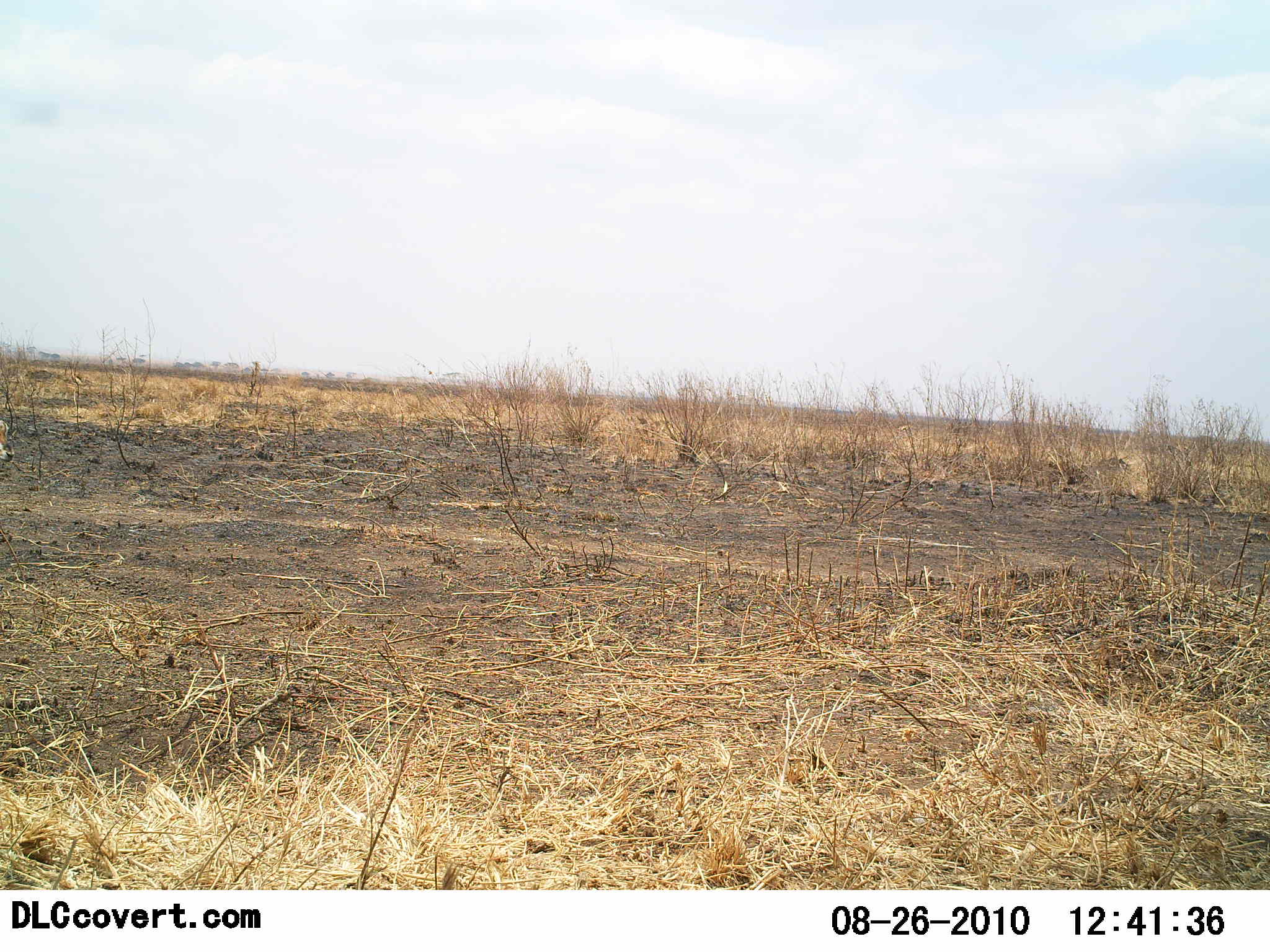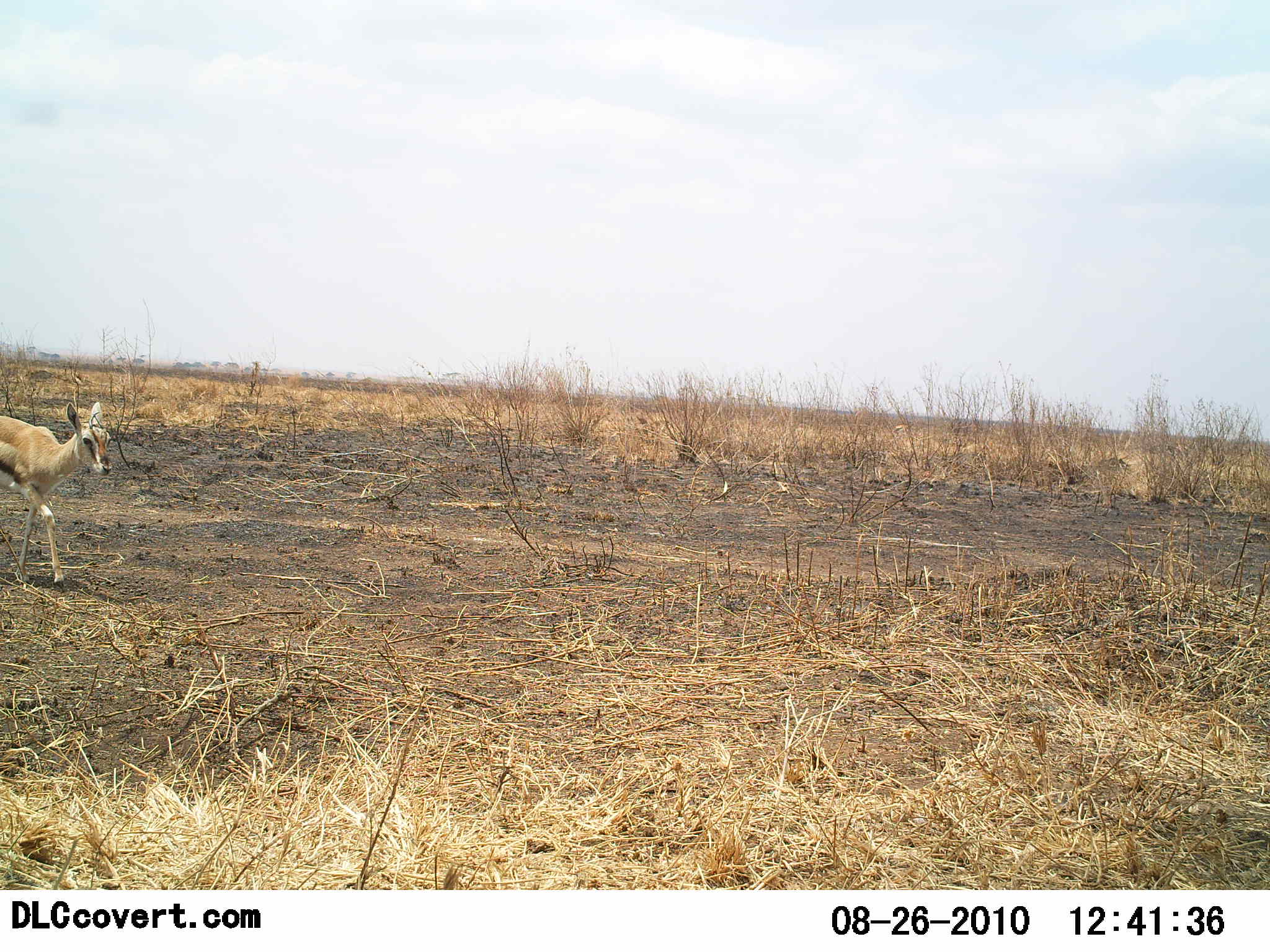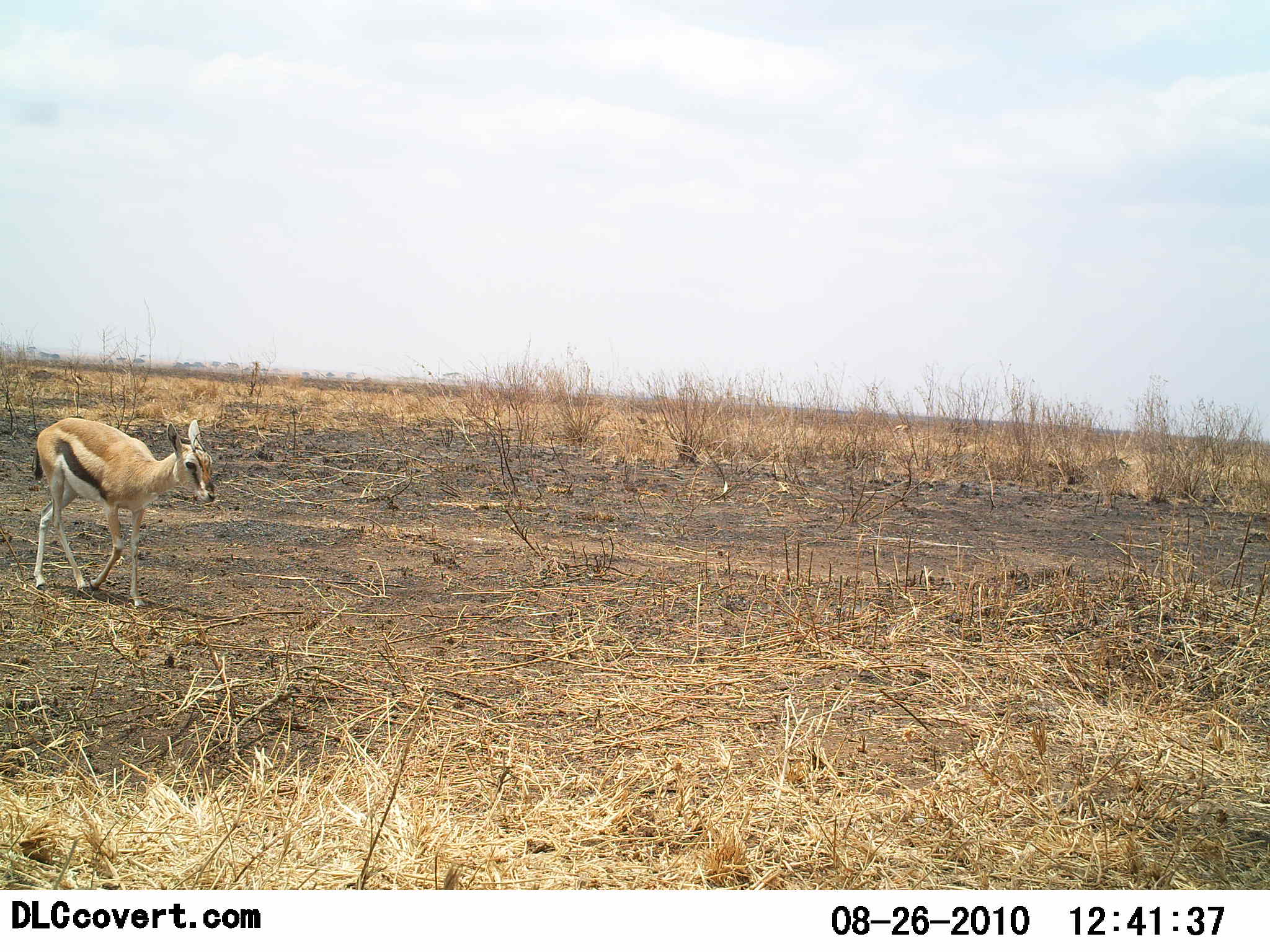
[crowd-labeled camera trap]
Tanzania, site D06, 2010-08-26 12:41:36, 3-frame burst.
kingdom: Animalia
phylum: Chordata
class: Mammalia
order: Artiodactyla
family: Bovidae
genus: Eudorcas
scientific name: Eudorcas thomsonii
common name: thomson's gazelle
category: gazellethomsons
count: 1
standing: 0%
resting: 0%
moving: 100%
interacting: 0%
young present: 18%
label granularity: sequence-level